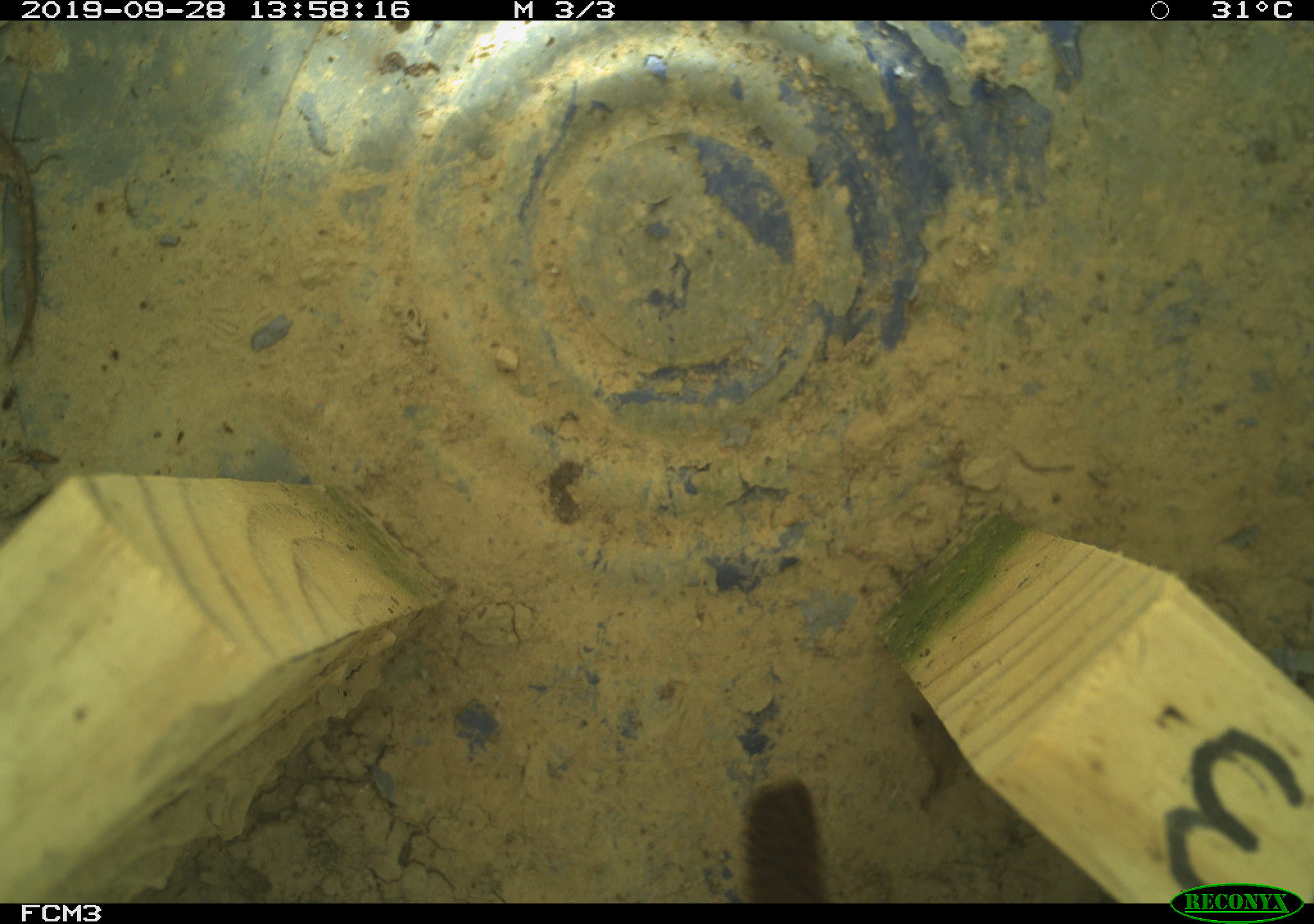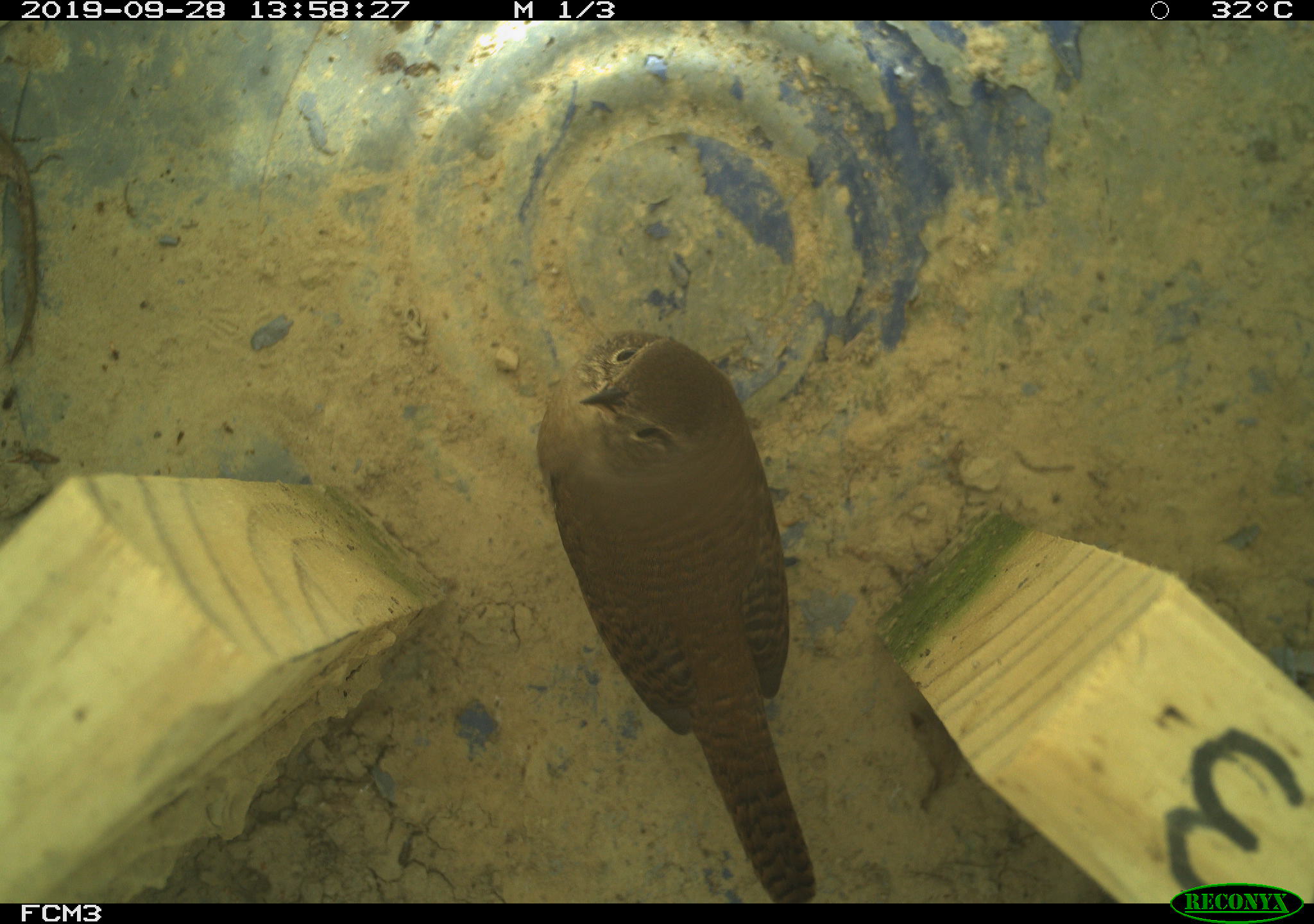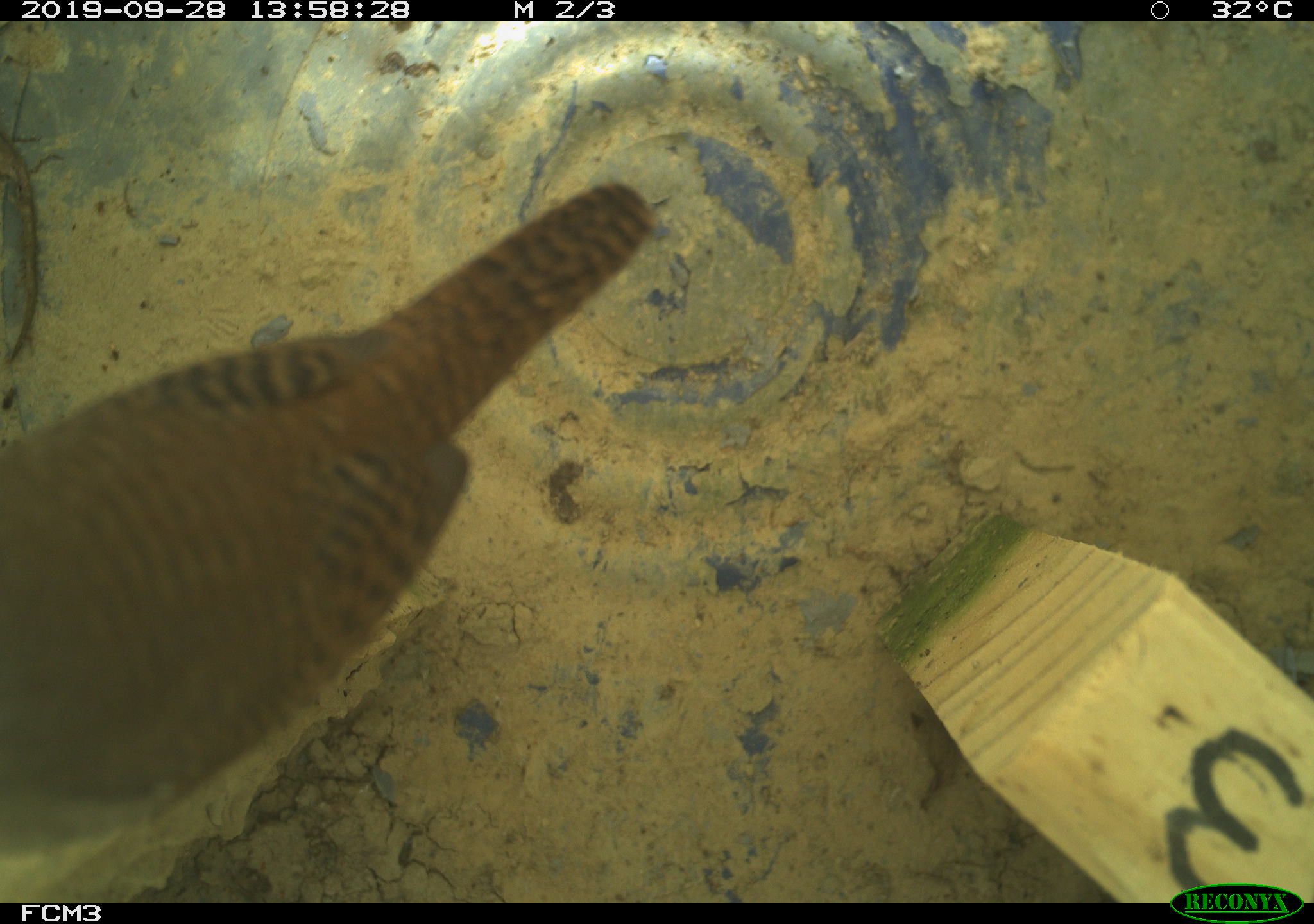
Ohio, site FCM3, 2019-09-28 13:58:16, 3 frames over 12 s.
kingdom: Animalia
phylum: Chordata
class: Aves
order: Passeriformes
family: Troglodytidae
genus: Troglodytes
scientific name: Troglodytes aedon aedon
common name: northern house wren